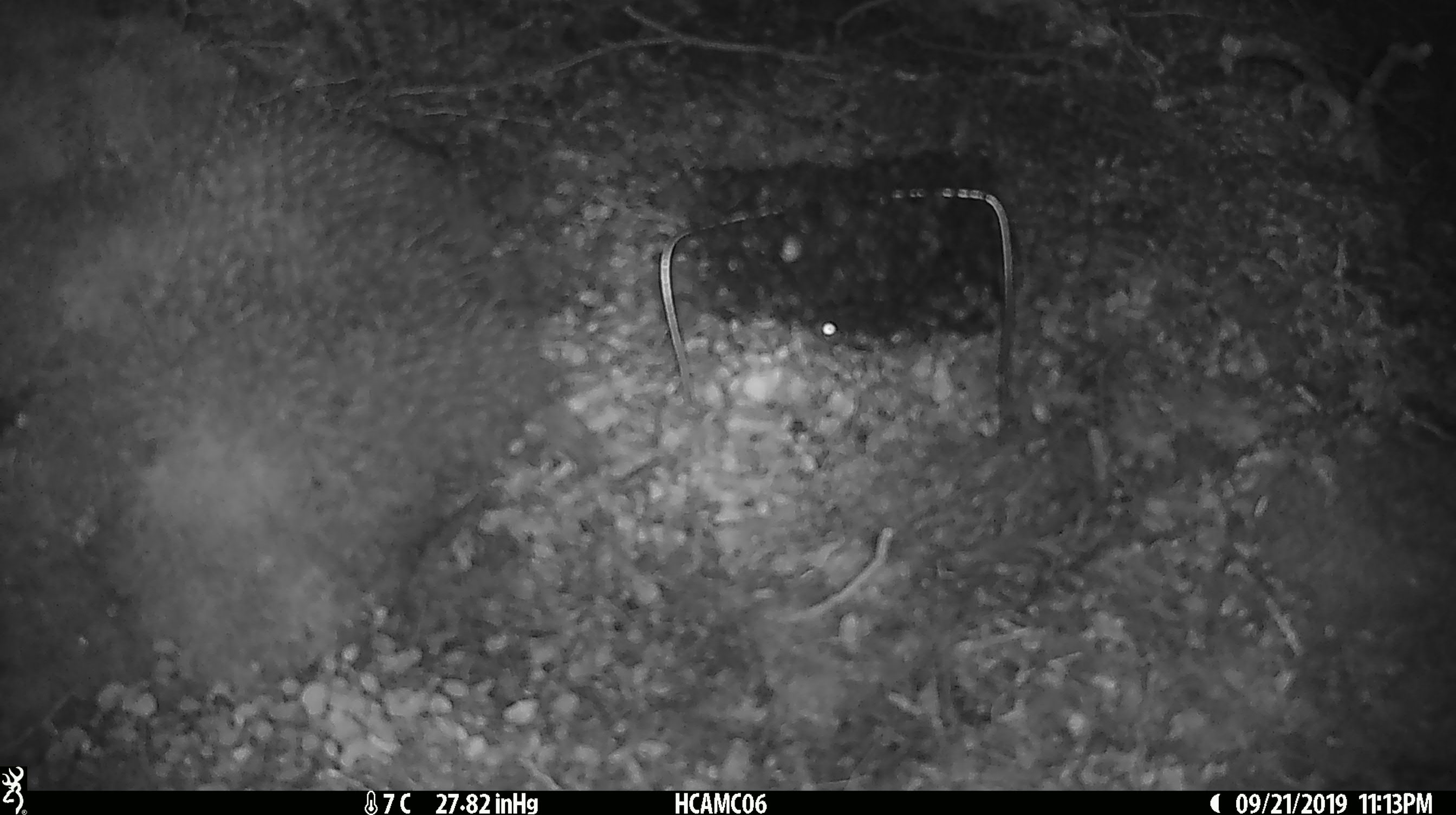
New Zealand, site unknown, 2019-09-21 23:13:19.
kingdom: Animalia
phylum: Chordata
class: Mammalia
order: Rodentia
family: Muridae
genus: Mus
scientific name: Mus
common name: mouse